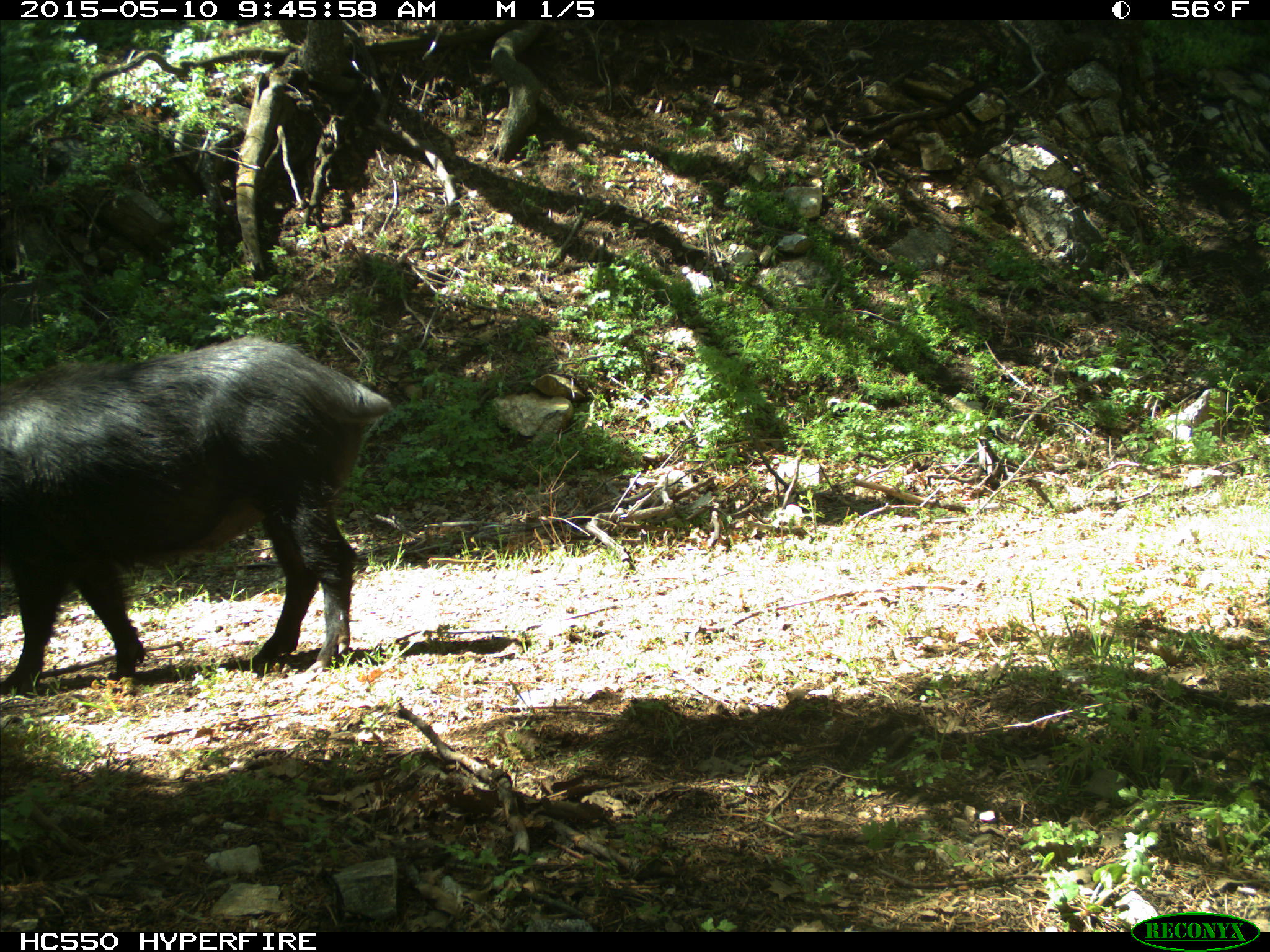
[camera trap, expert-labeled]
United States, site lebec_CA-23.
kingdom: Animalia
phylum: Chordata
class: Mammalia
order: Artiodactyla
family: Suidae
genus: Sus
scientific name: Sus scrofa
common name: wild boar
Sus scrofa (wild boar).